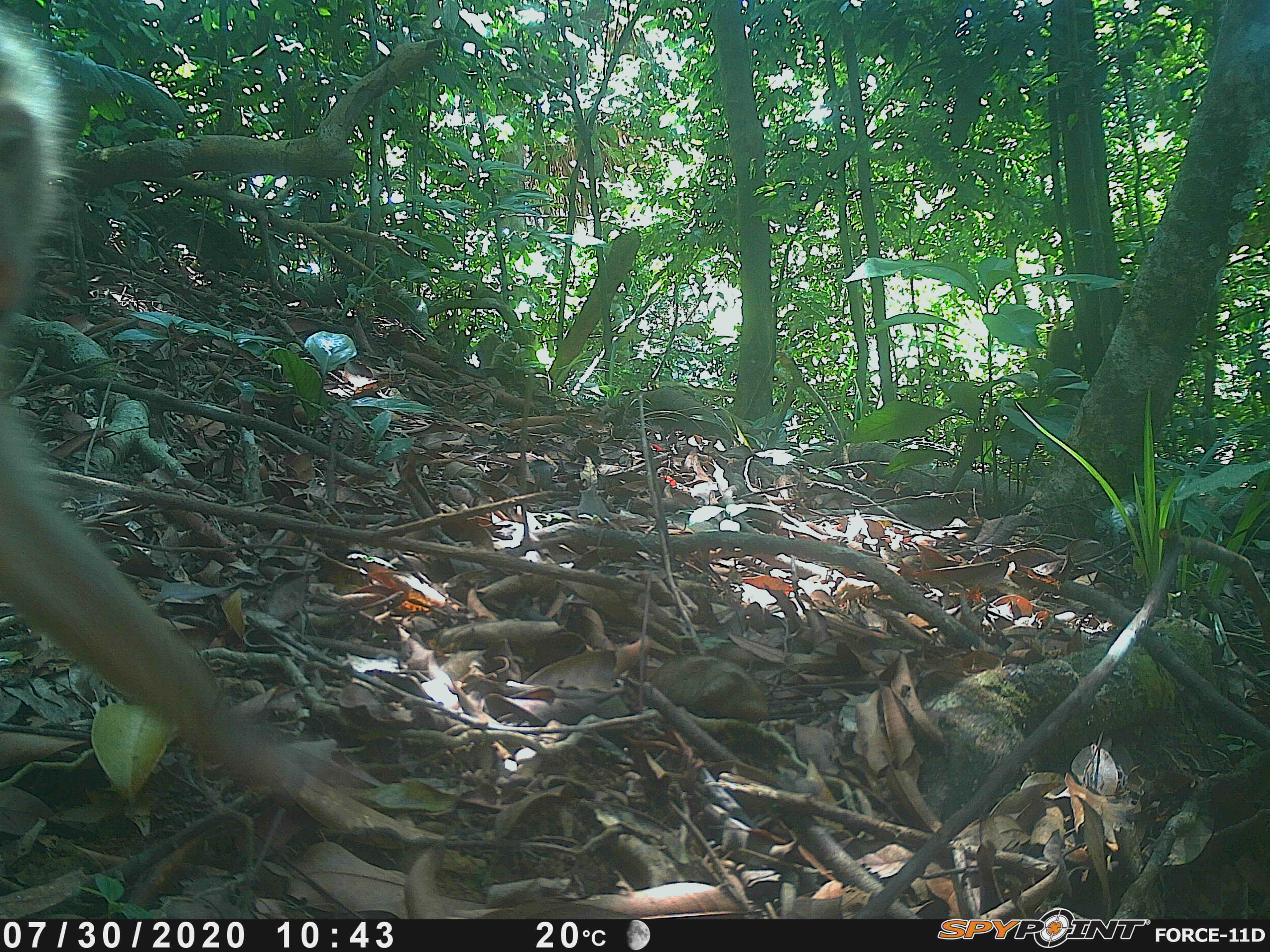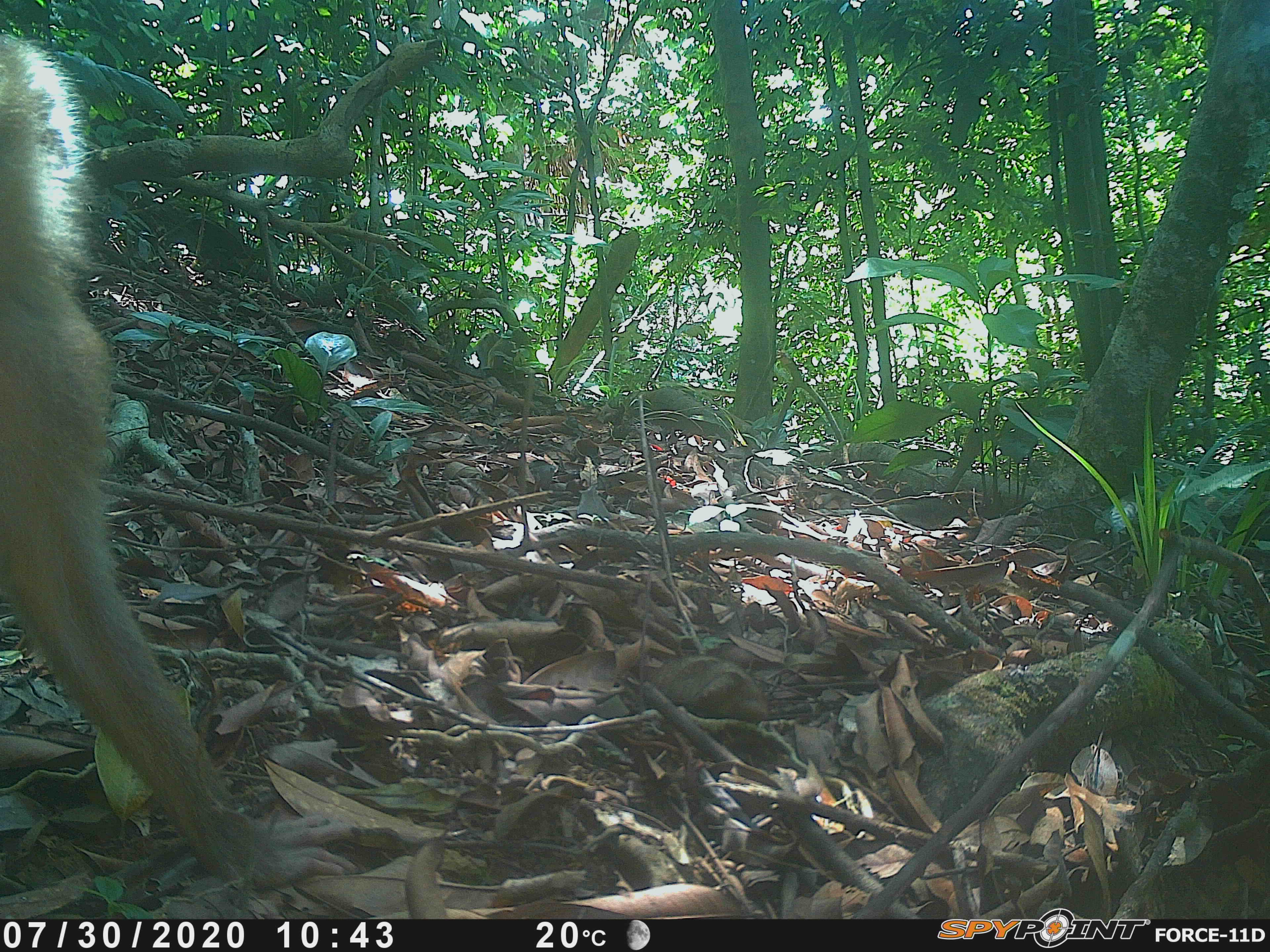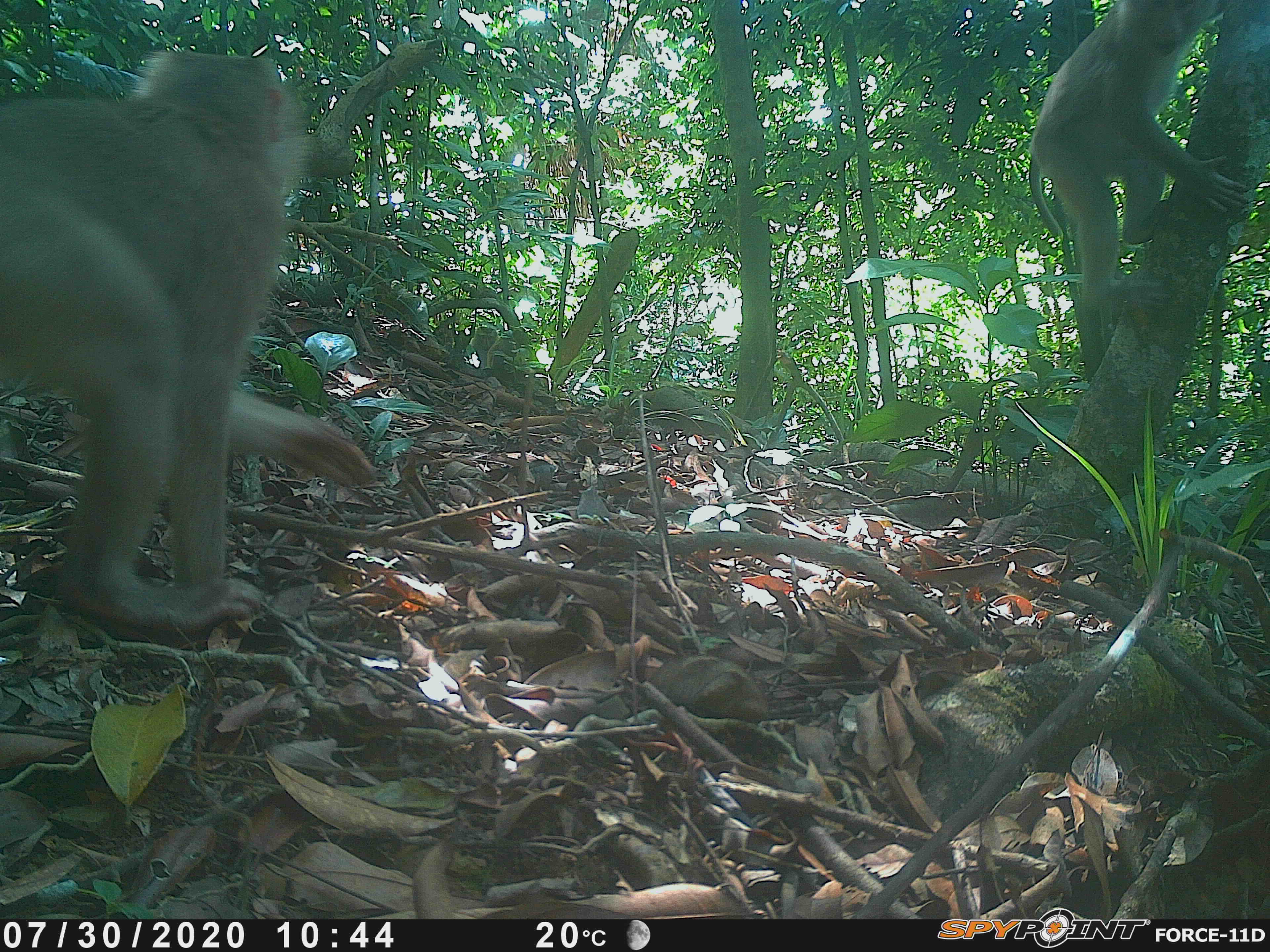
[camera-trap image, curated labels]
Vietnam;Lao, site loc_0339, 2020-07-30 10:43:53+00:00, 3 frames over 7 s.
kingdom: Animalia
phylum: Chordata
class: Mammalia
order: Primates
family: Cercopithecidae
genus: Macaca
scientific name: Macaca nemestrina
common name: pig-tailed macaque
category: pig tailed macaque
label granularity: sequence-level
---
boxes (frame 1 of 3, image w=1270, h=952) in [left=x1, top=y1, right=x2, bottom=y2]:
pig tailed macaque: [left=0, top=9, right=311, bottom=805]; [left=1039, top=326, right=1083, bottom=401]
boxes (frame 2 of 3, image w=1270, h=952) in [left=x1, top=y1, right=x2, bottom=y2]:
pig tailed macaque: [left=0, top=27, right=361, bottom=890]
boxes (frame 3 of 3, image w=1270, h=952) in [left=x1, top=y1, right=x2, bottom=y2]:
pig tailed macaque: [left=0, top=46, right=374, bottom=633]; [left=1027, top=0, right=1251, bottom=311]